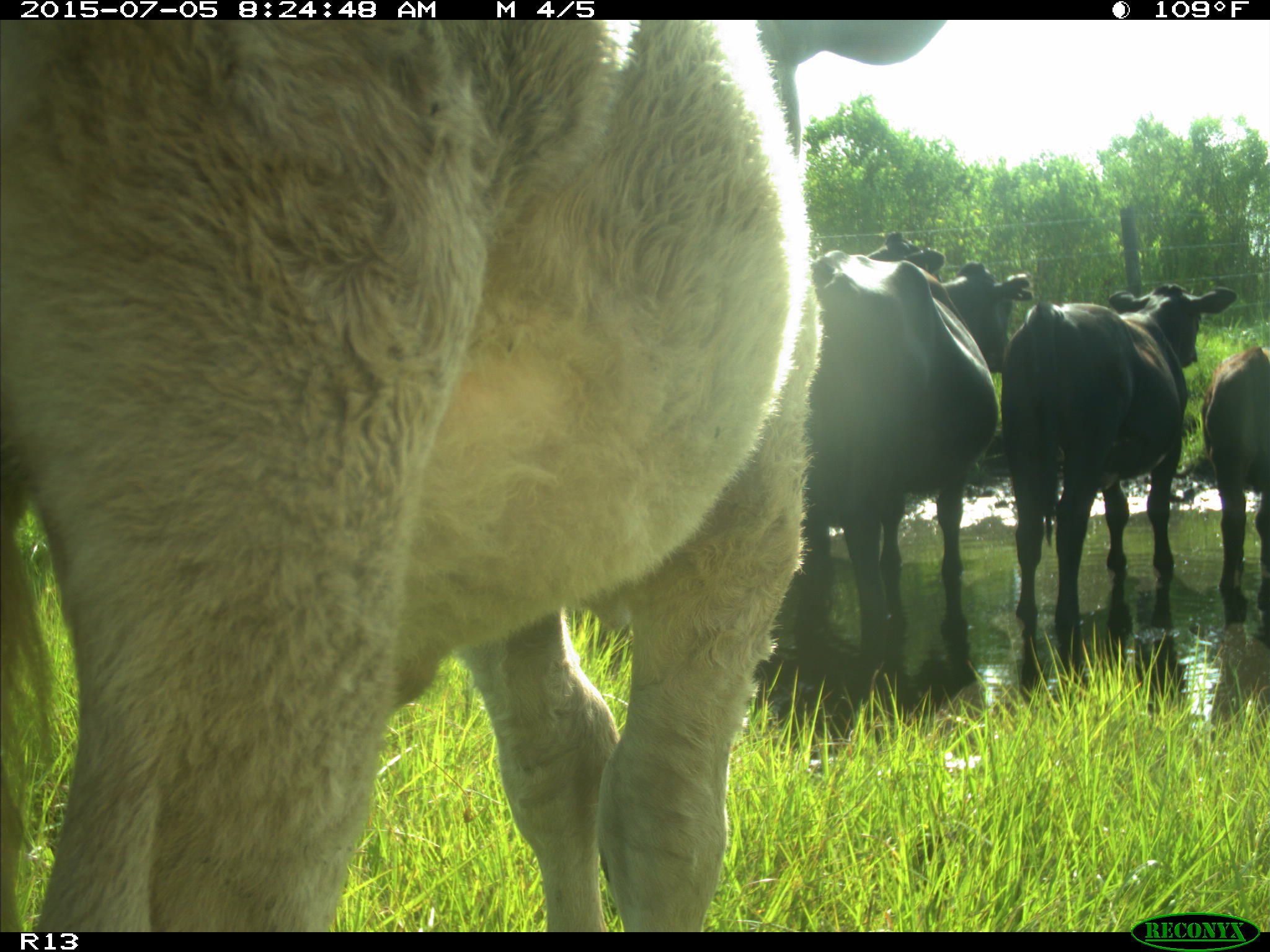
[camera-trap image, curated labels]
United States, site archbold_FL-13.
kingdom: Animalia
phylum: Chordata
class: Mammalia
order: Artiodactyla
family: Bovidae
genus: Bos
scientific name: Bos taurus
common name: domestic cow